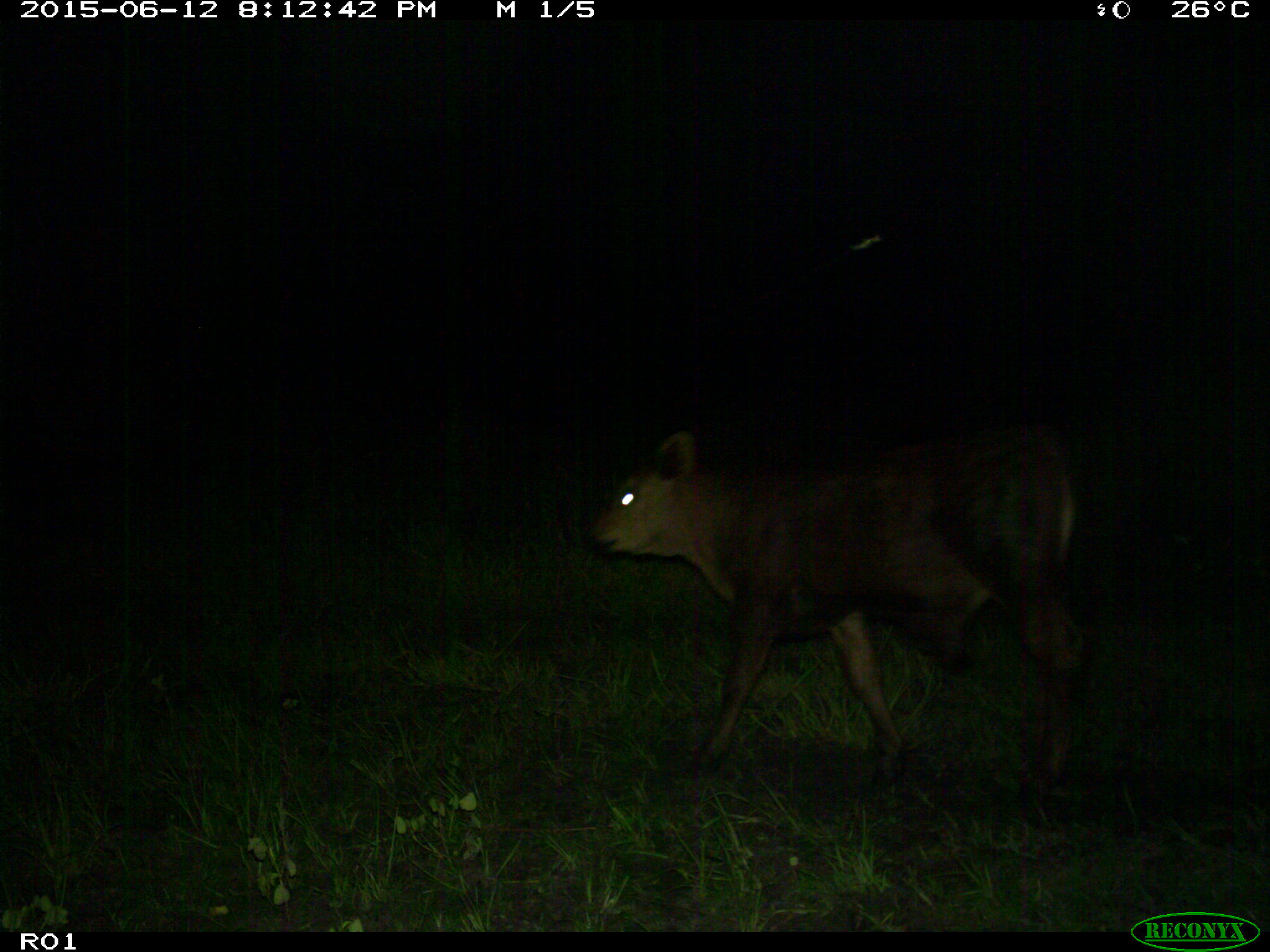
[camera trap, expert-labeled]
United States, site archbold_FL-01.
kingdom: Animalia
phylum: Chordata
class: Mammalia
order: Artiodactyla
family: Bovidae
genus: Bos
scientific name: Bos taurus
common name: domestic cow